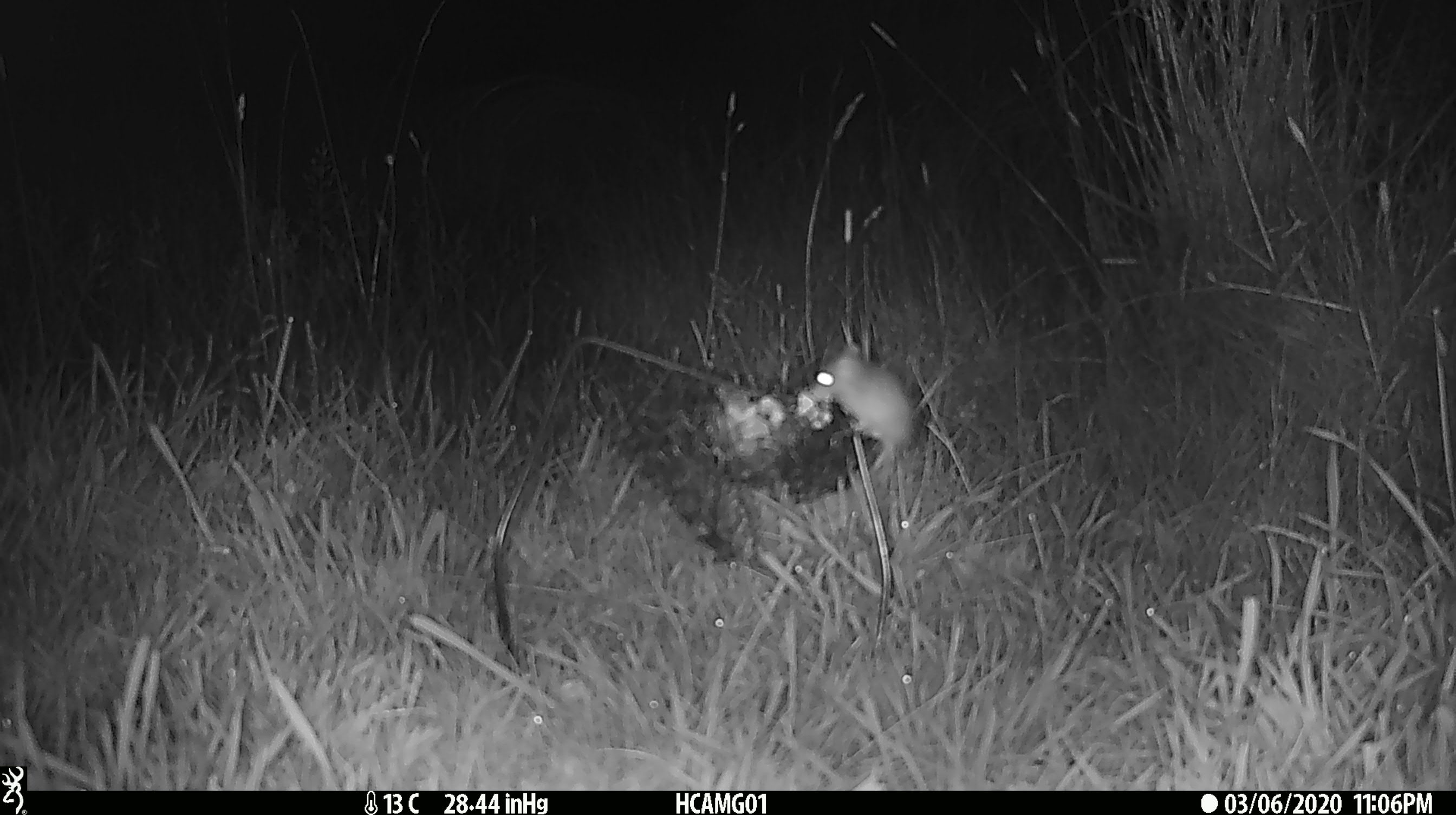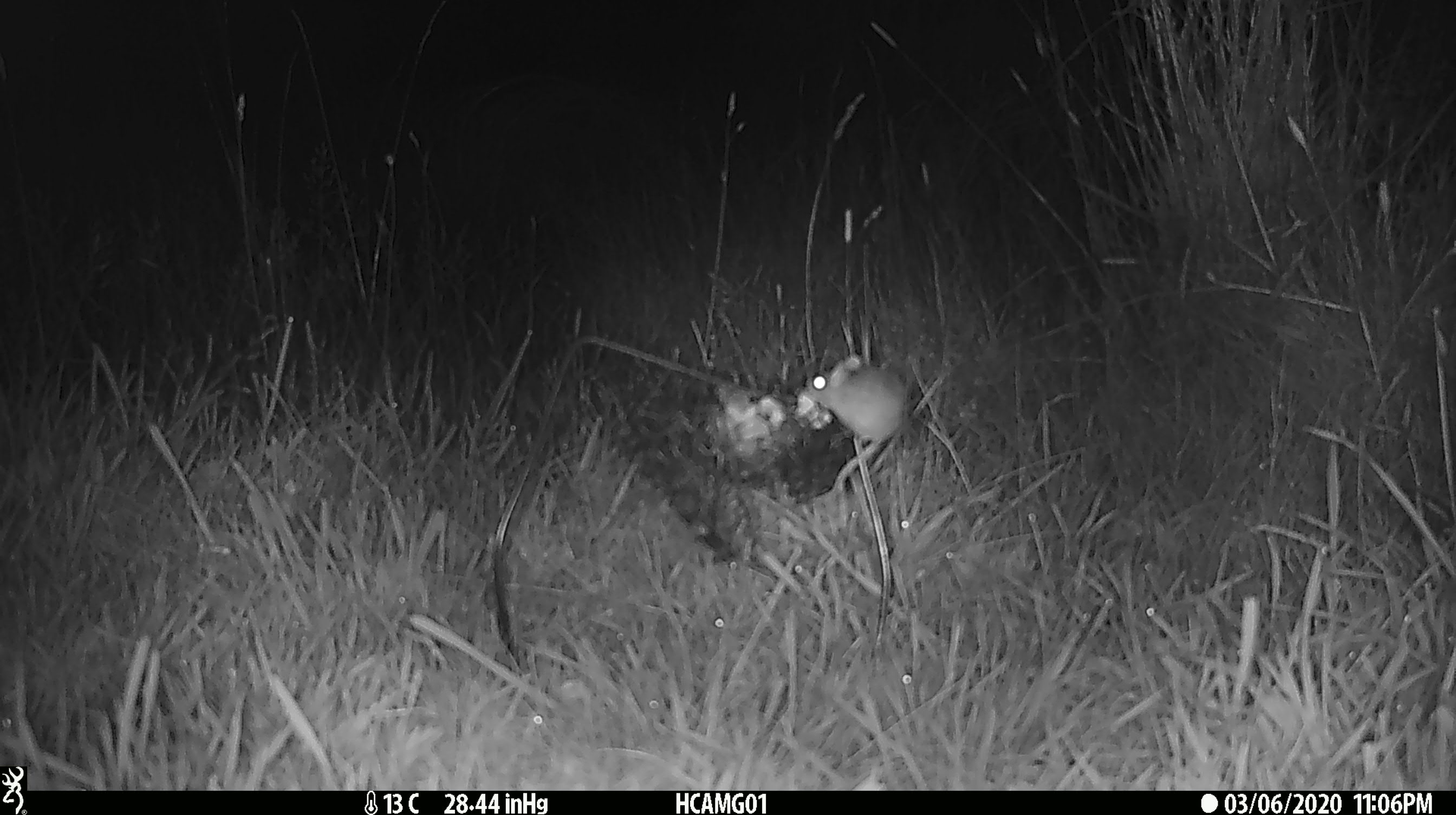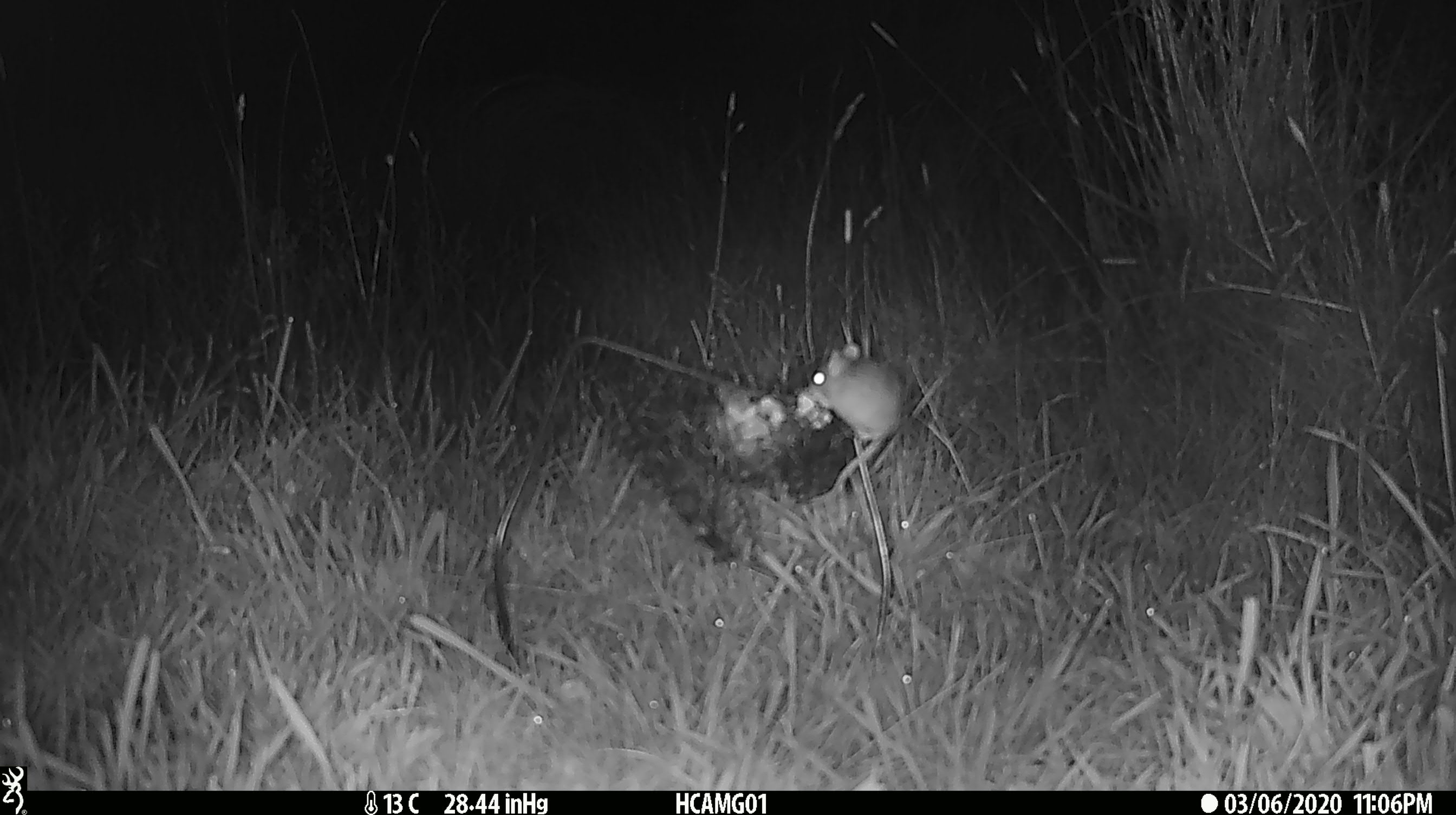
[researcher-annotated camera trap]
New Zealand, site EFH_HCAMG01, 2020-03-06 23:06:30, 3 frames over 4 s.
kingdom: Animalia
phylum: Chordata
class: Mammalia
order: Rodentia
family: Muridae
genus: Mus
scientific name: Mus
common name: mouse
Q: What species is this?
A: Mouse (Mus).